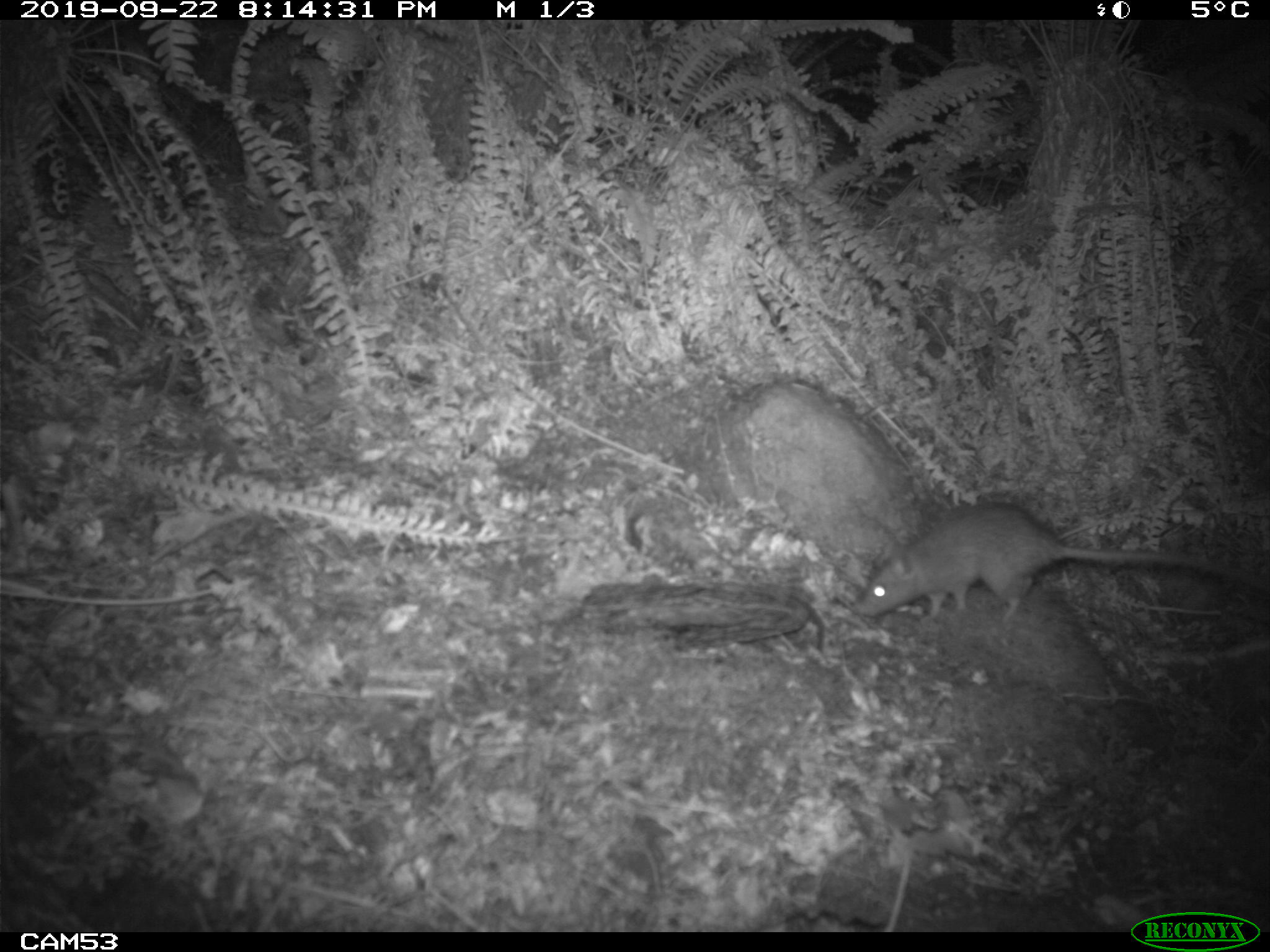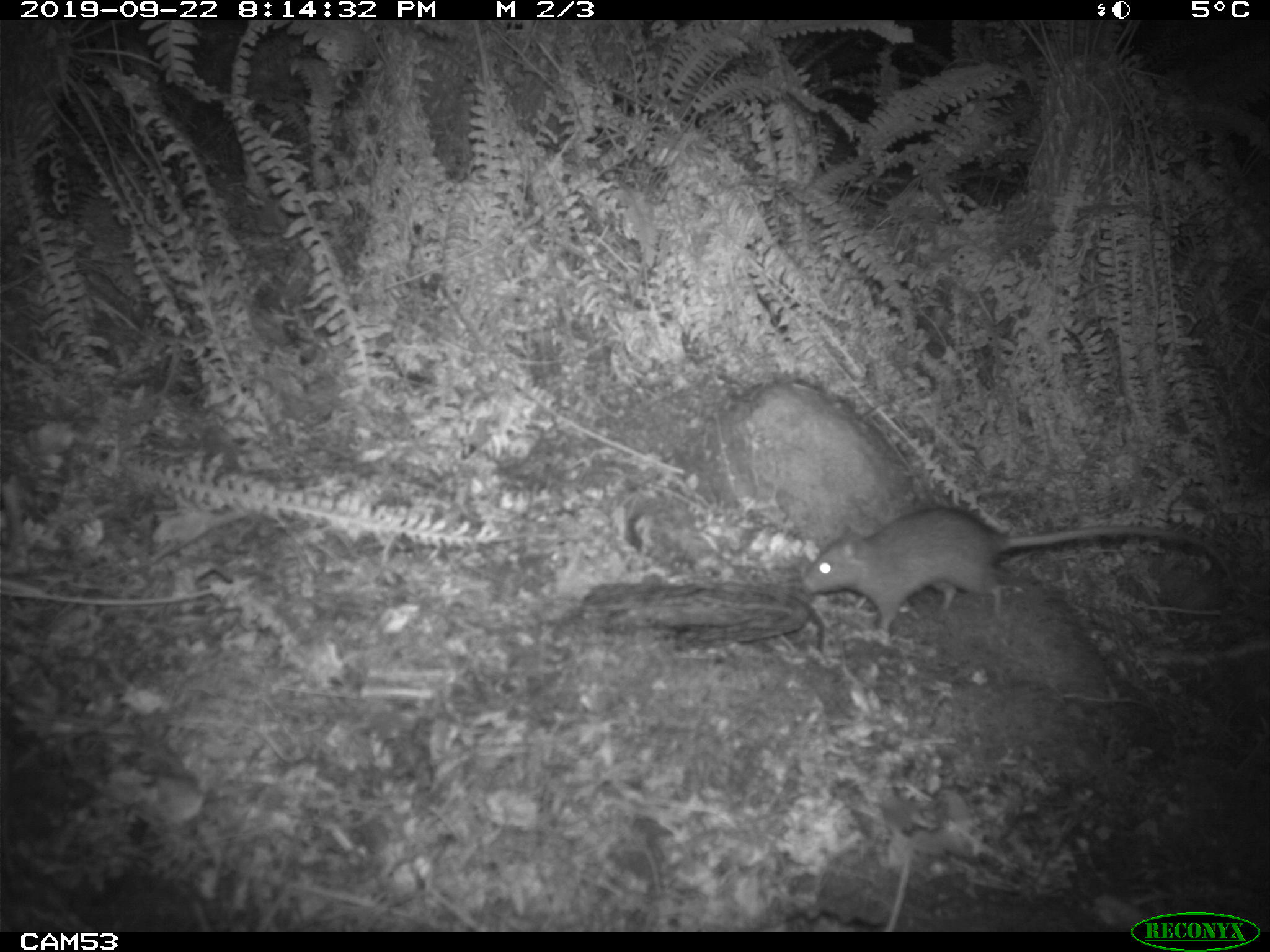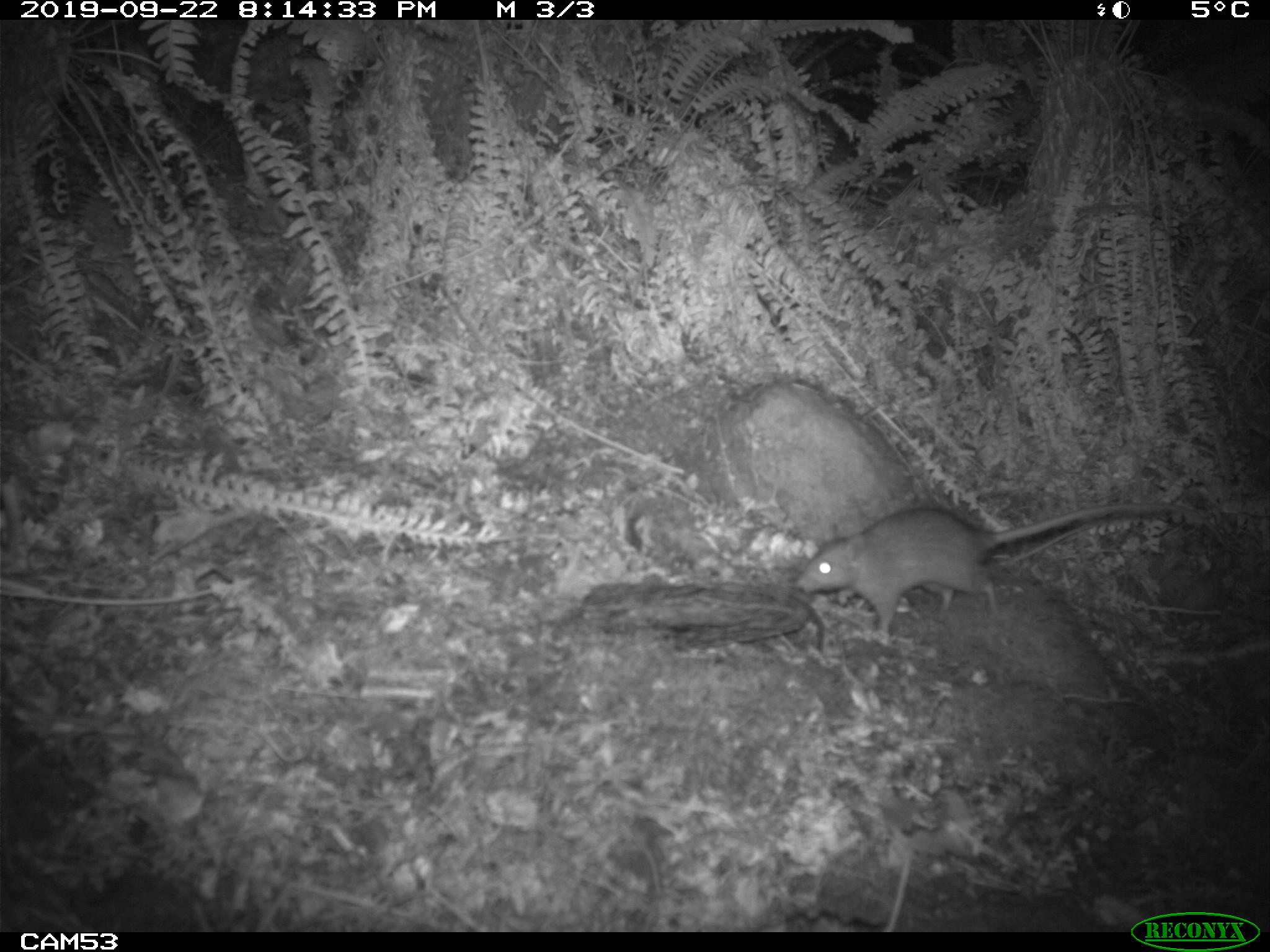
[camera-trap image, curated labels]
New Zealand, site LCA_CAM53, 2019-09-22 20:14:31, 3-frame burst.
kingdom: Animalia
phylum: Chordata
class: Mammalia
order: Rodentia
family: Muridae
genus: Rattus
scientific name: Rattus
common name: rat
Rat (Rattus).